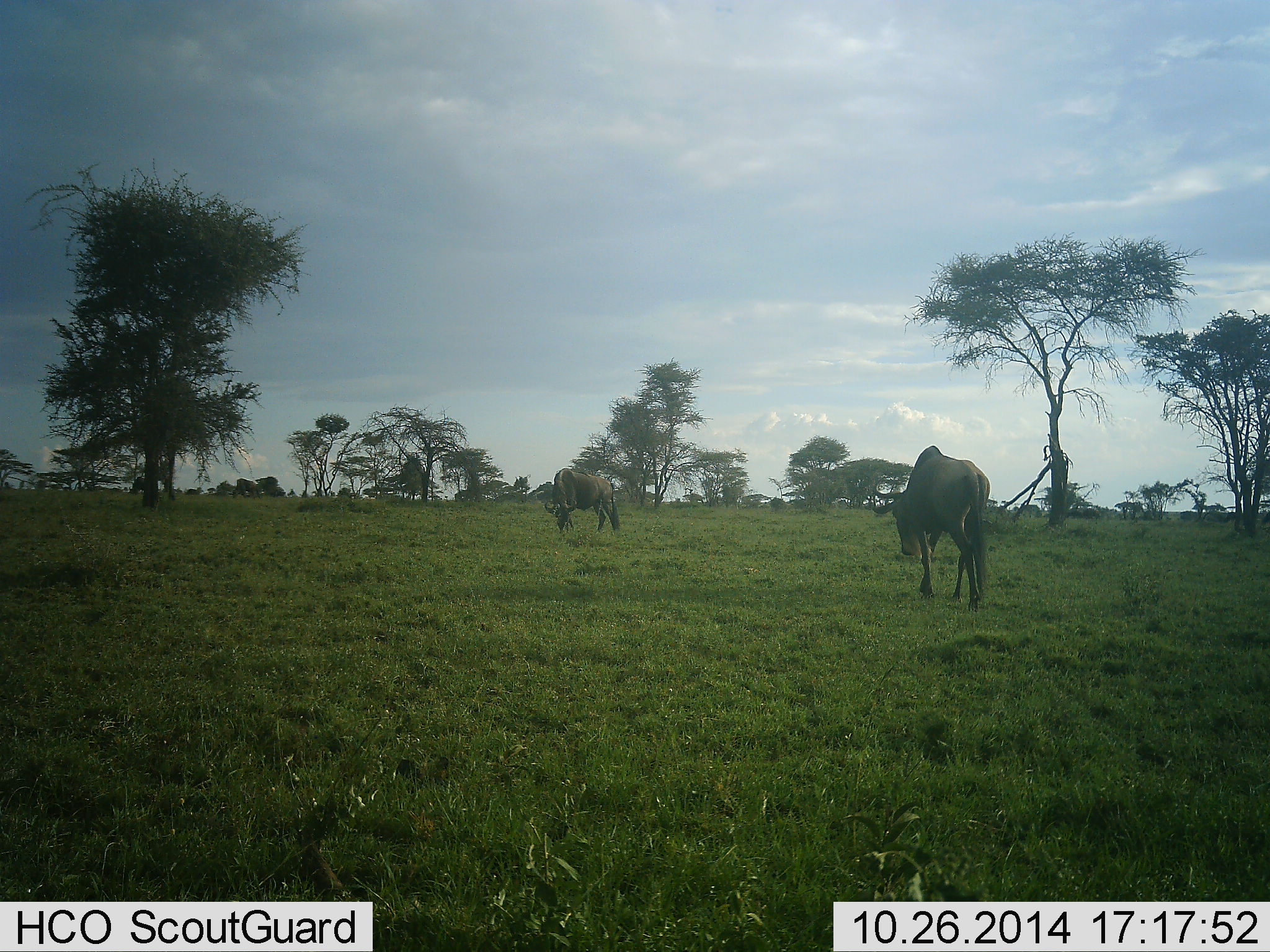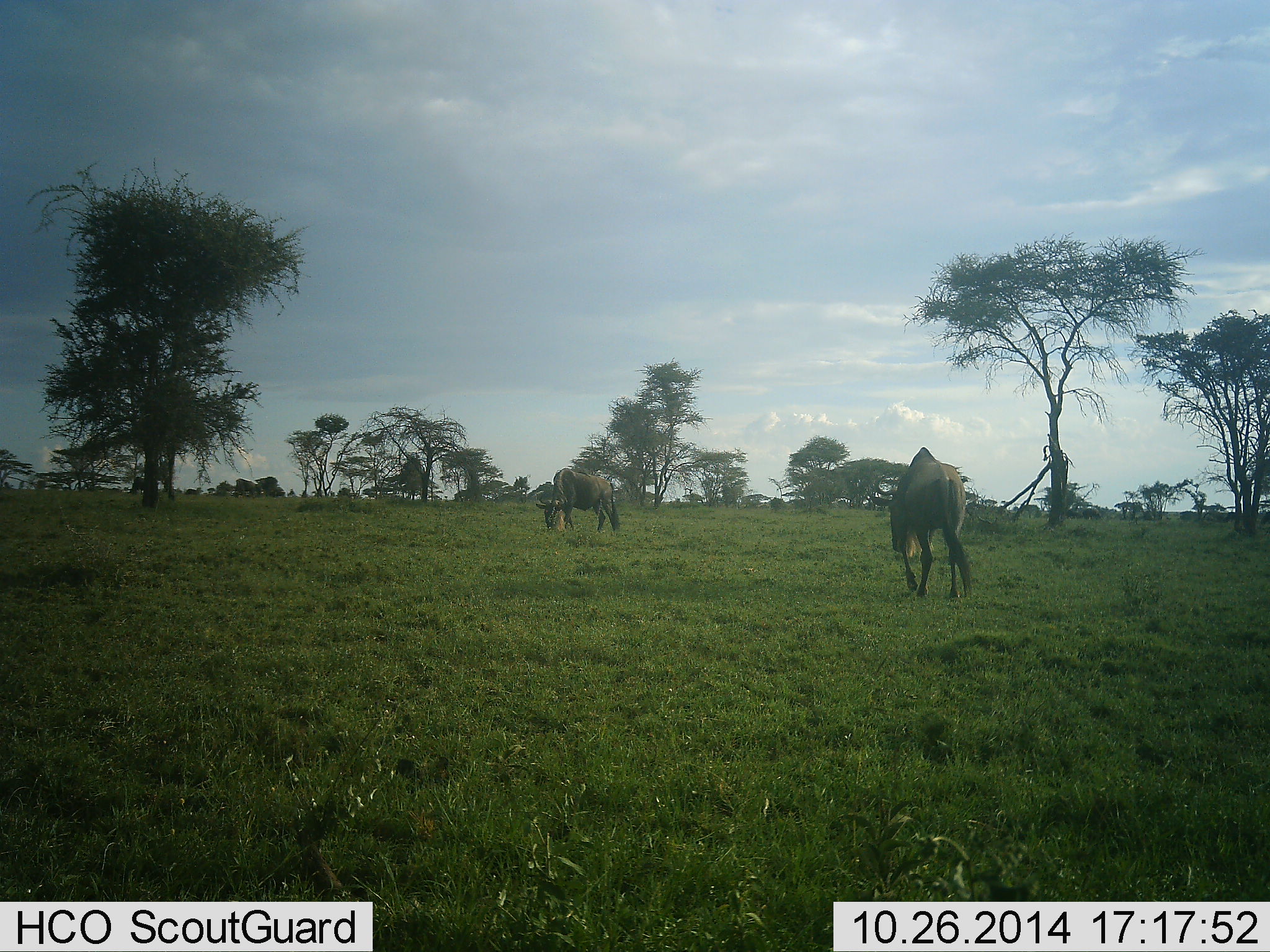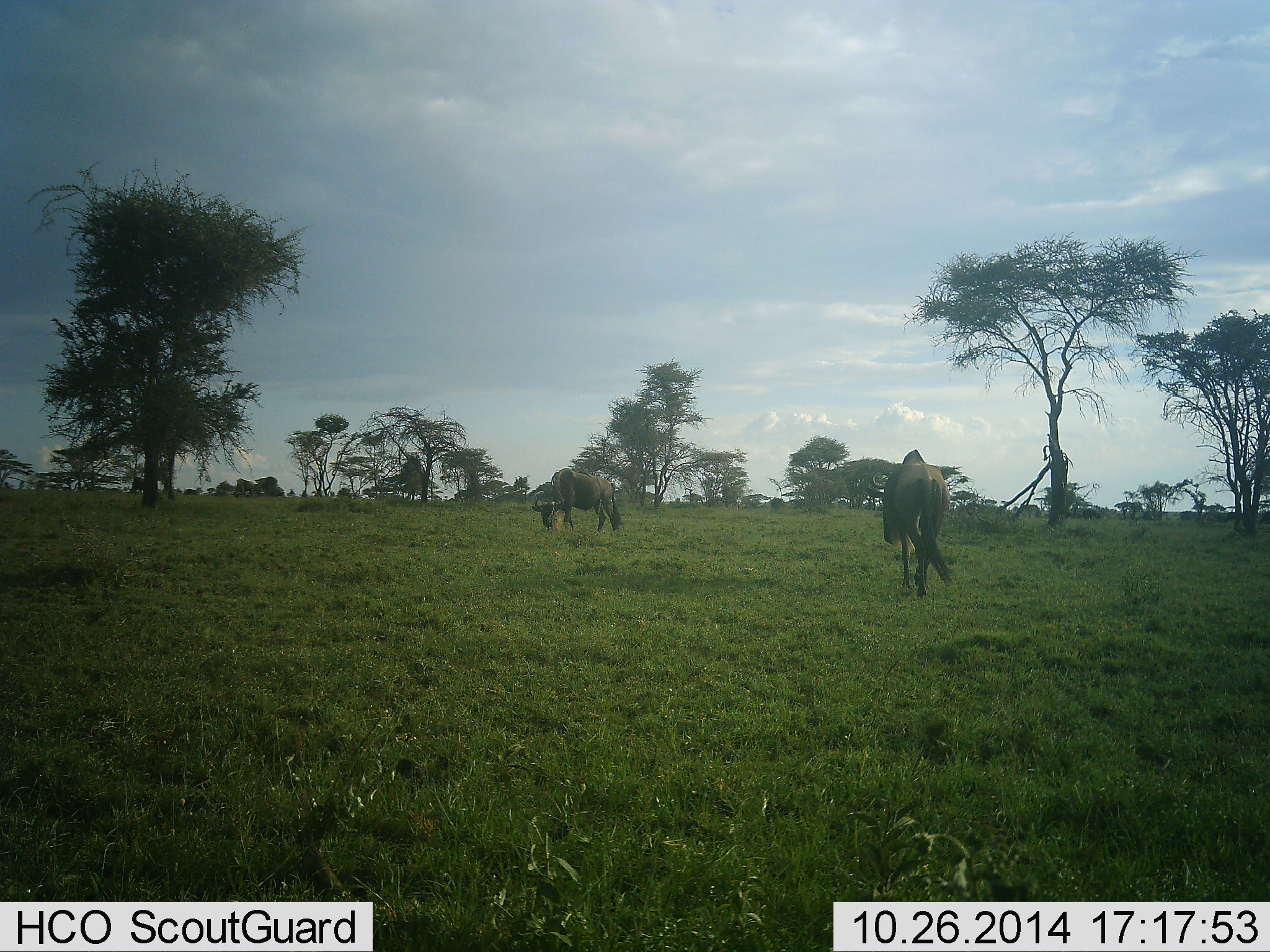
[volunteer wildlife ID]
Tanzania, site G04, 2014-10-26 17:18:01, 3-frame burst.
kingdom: Animalia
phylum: Chordata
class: Mammalia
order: Artiodactyla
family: Bovidae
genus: Connochaetes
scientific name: Connochaetes taurinus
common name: blue wildebeest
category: wildebeest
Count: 2.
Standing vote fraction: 0%.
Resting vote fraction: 0%.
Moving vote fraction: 90%.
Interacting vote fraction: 0%.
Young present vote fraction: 0%.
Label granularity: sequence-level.